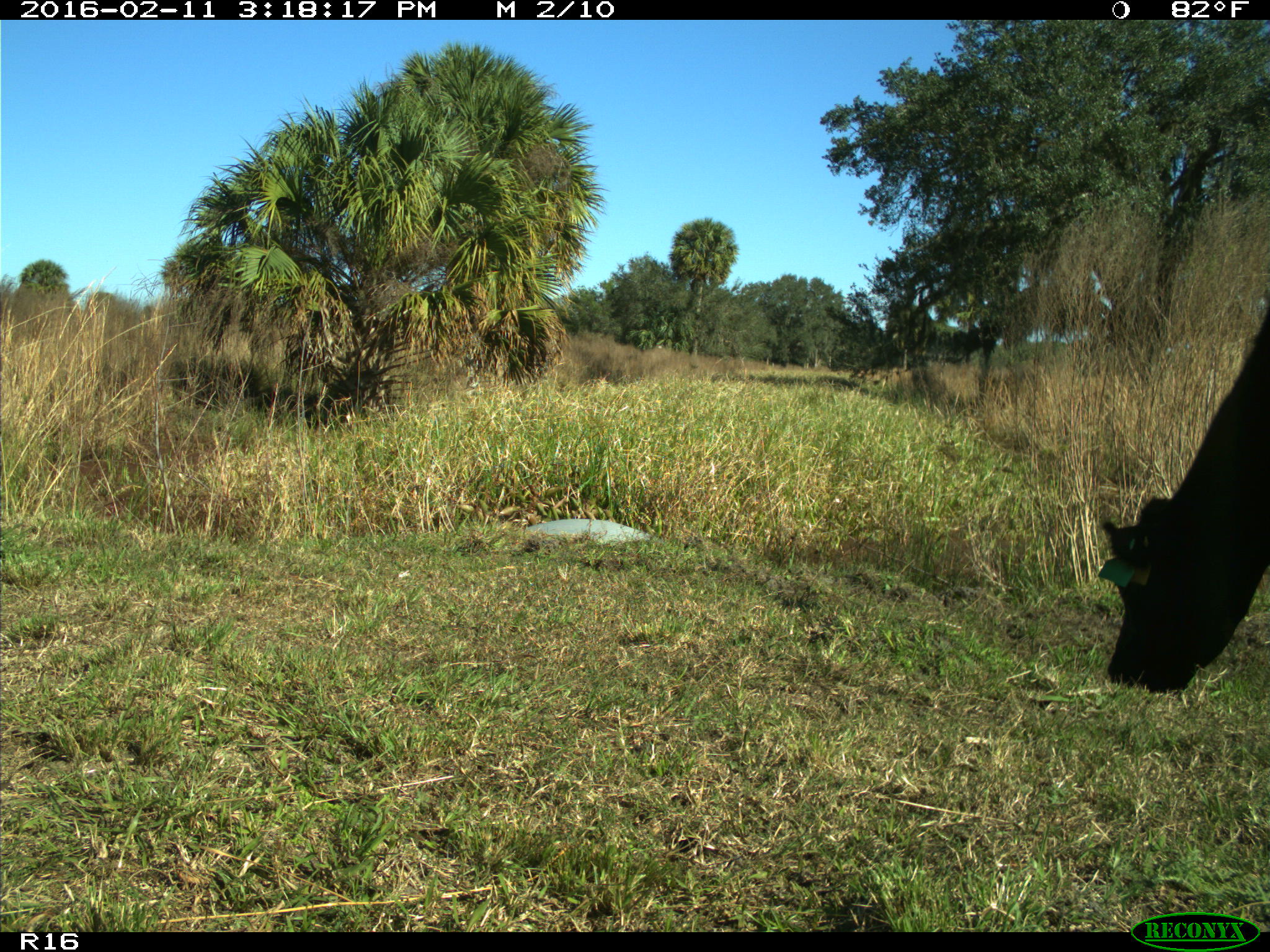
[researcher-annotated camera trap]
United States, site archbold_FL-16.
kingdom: Animalia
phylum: Chordata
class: Mammalia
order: Artiodactyla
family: Bovidae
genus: Bos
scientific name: Bos taurus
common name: domestic cow